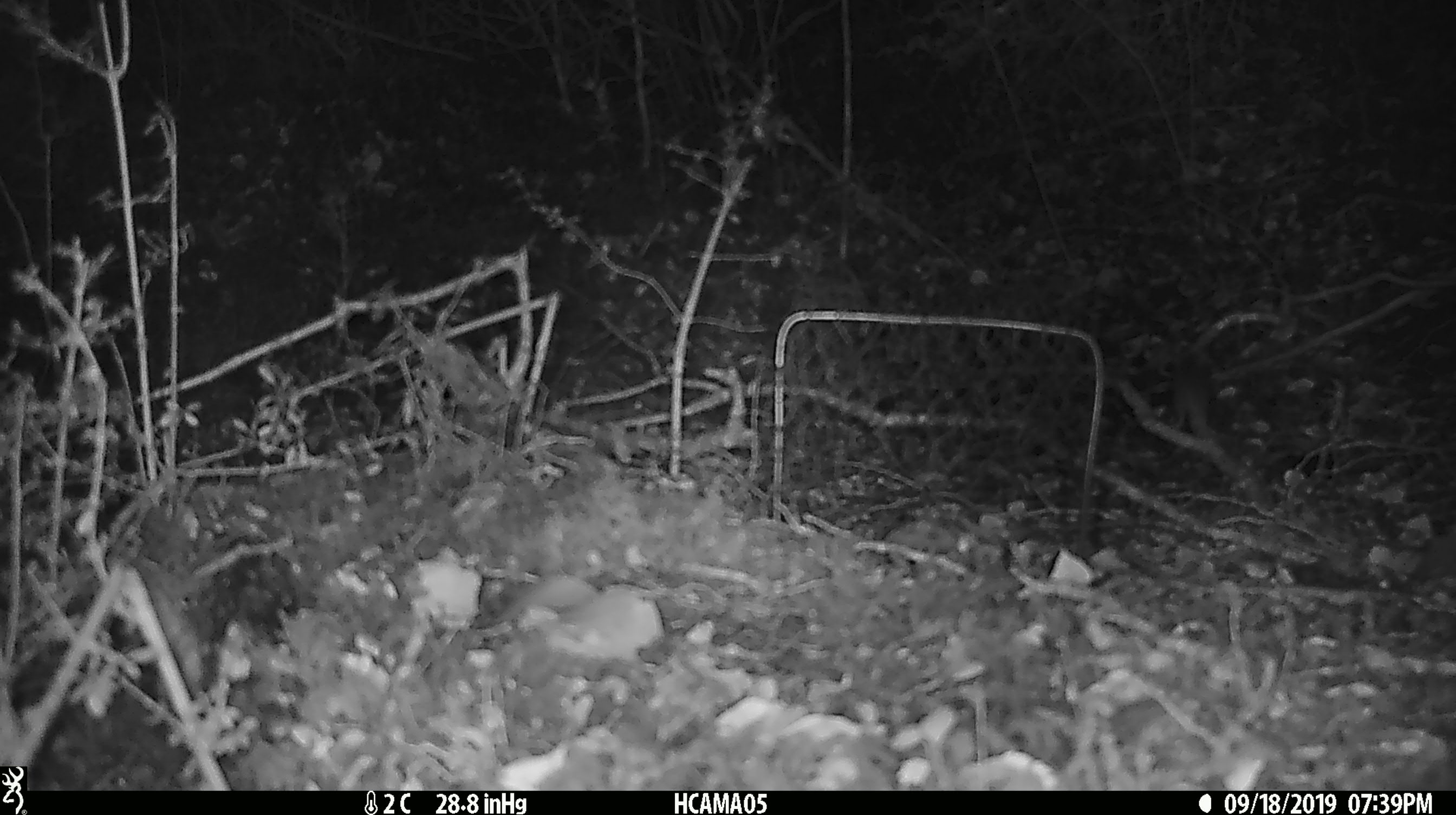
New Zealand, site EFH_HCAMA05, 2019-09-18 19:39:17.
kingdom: Animalia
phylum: Chordata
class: Mammalia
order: Rodentia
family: Muridae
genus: Mus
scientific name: Mus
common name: mouse